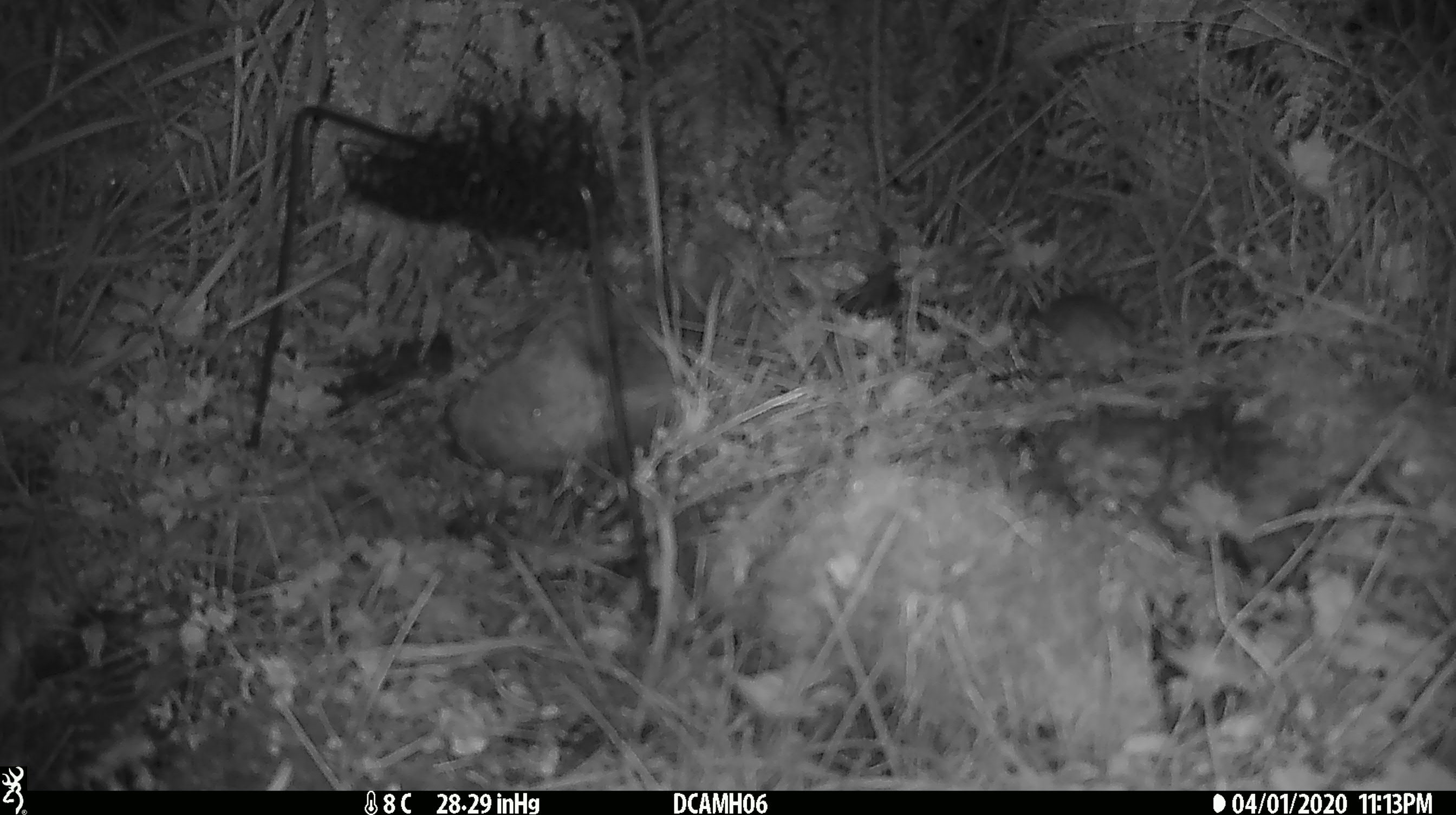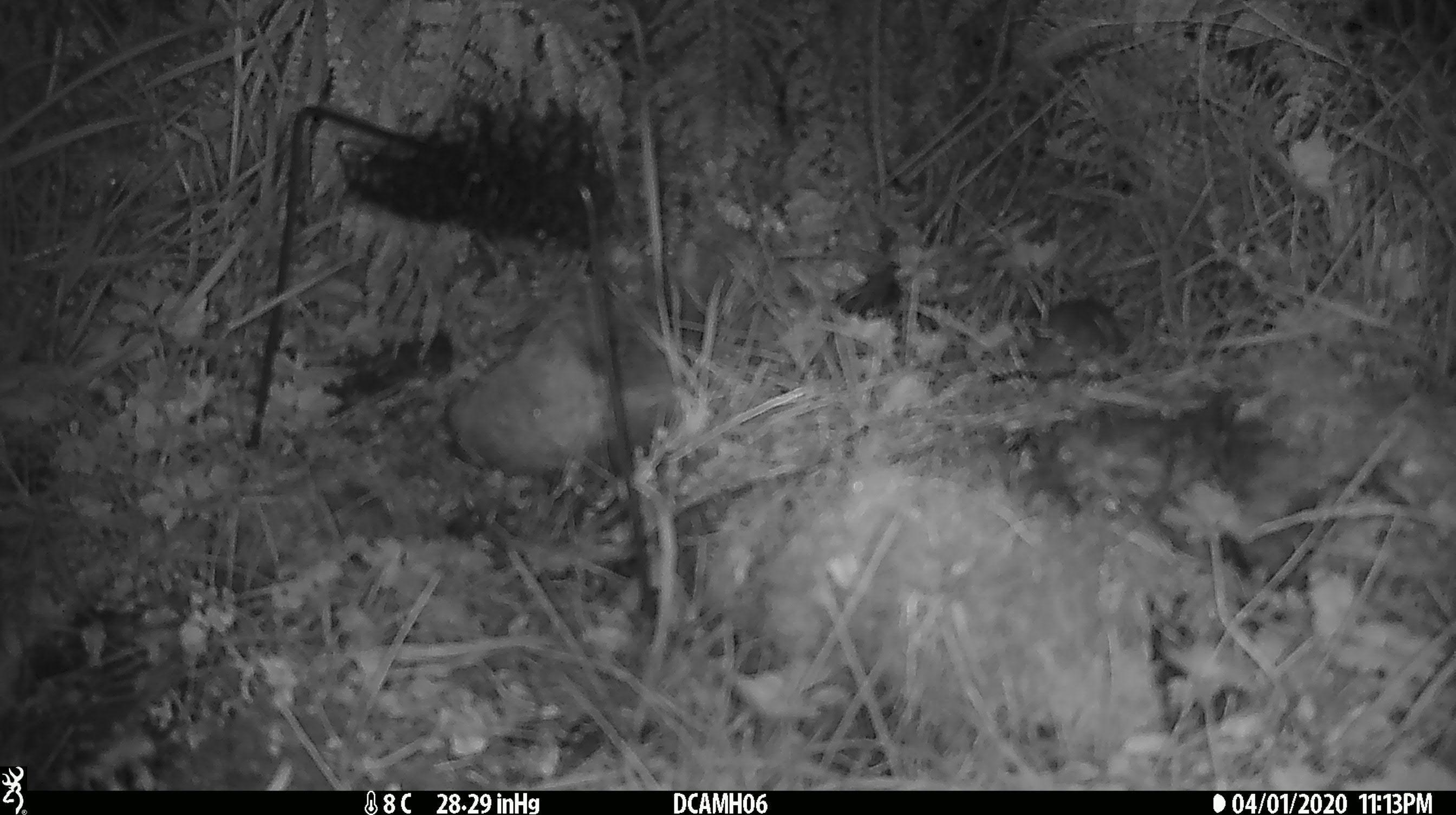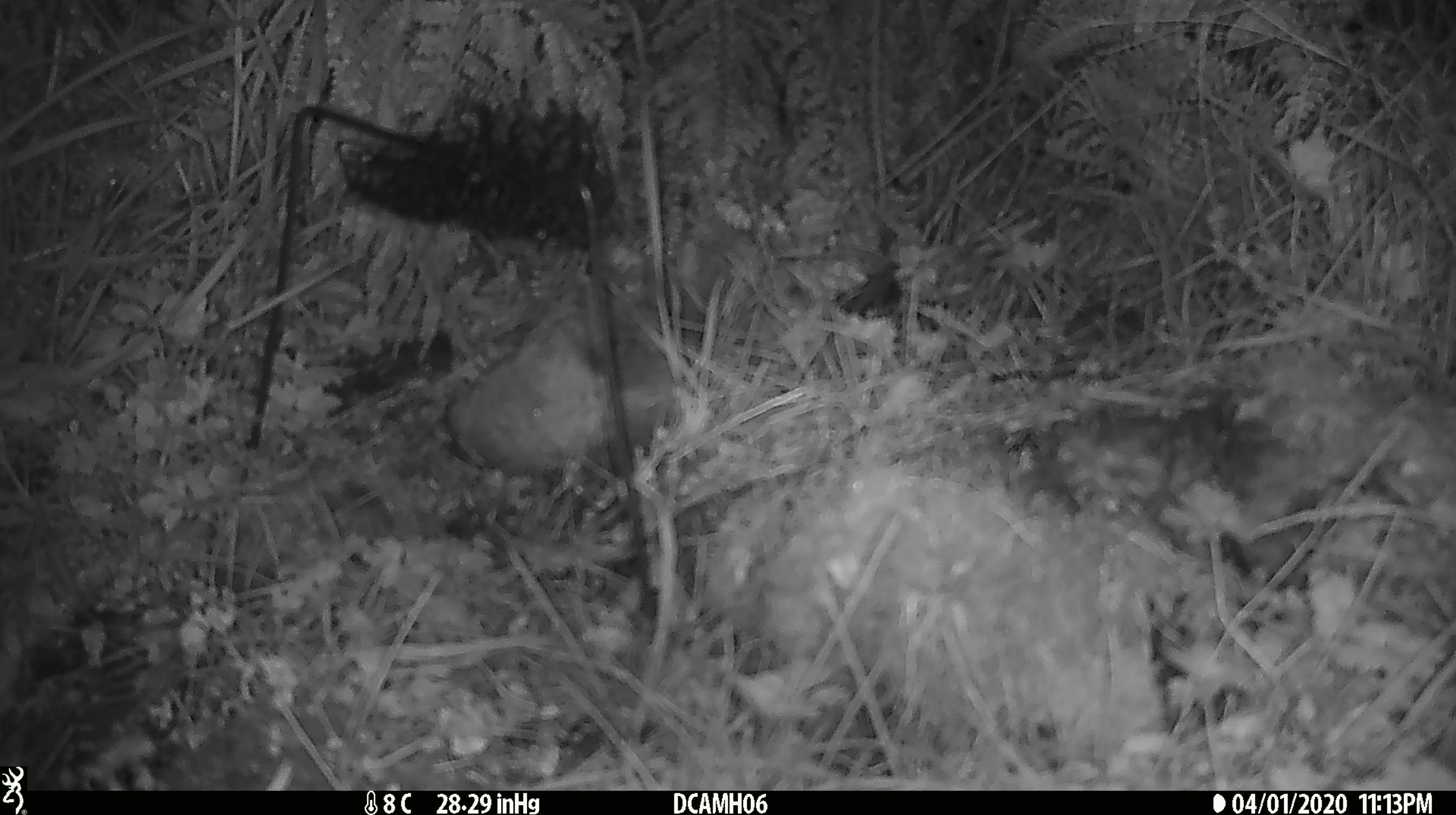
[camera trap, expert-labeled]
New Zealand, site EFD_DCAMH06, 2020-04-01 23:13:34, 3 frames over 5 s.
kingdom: Animalia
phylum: Chordata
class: Mammalia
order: Rodentia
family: Muridae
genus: Mus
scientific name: Mus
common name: mouse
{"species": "mouse (Mus)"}